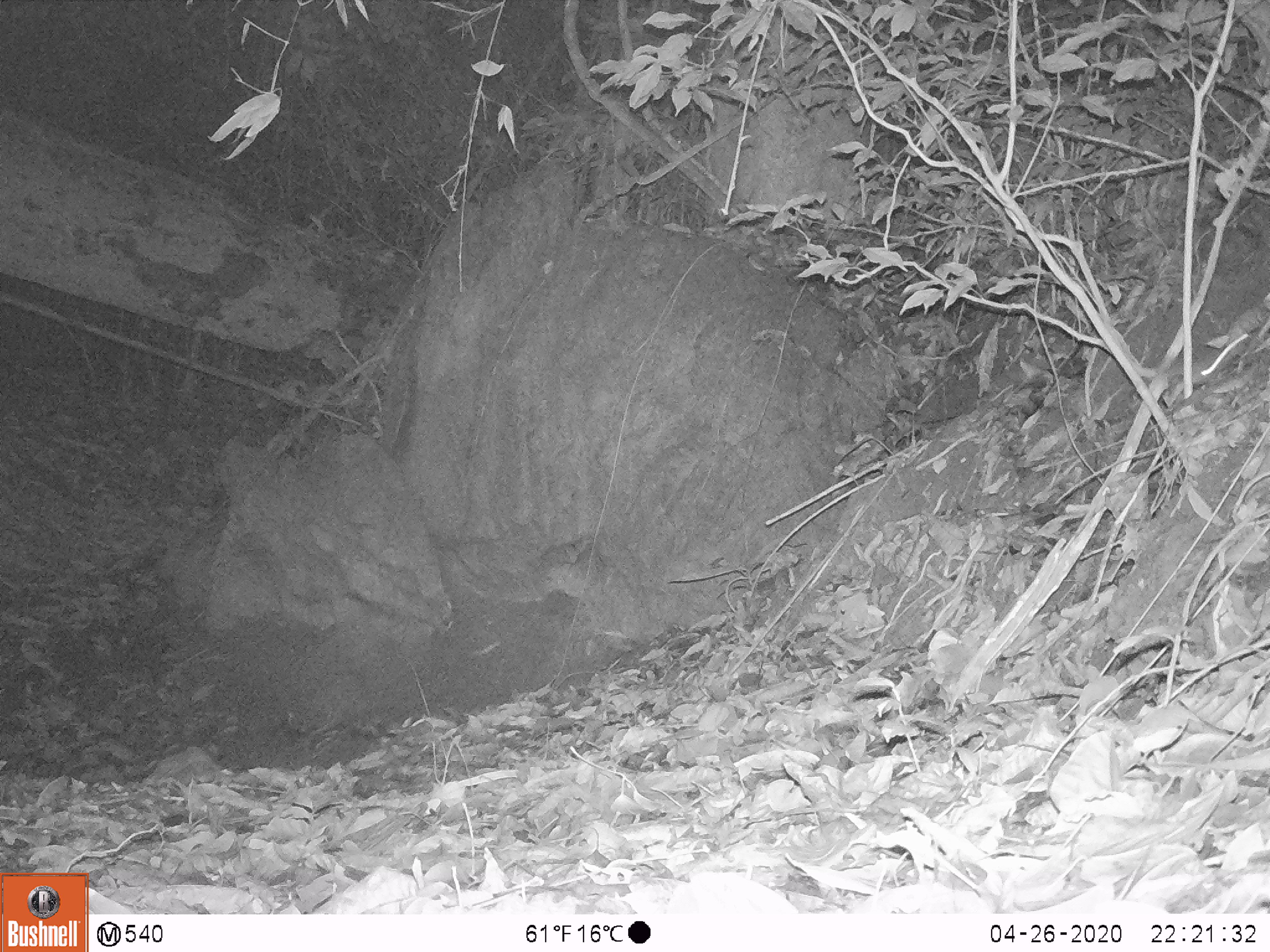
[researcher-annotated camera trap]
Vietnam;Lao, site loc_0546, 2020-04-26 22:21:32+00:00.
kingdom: Animalia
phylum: Chordata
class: Mammalia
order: Rodentia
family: Muridae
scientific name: Muridae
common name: old-world mice and rats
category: unidentified murid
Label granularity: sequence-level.